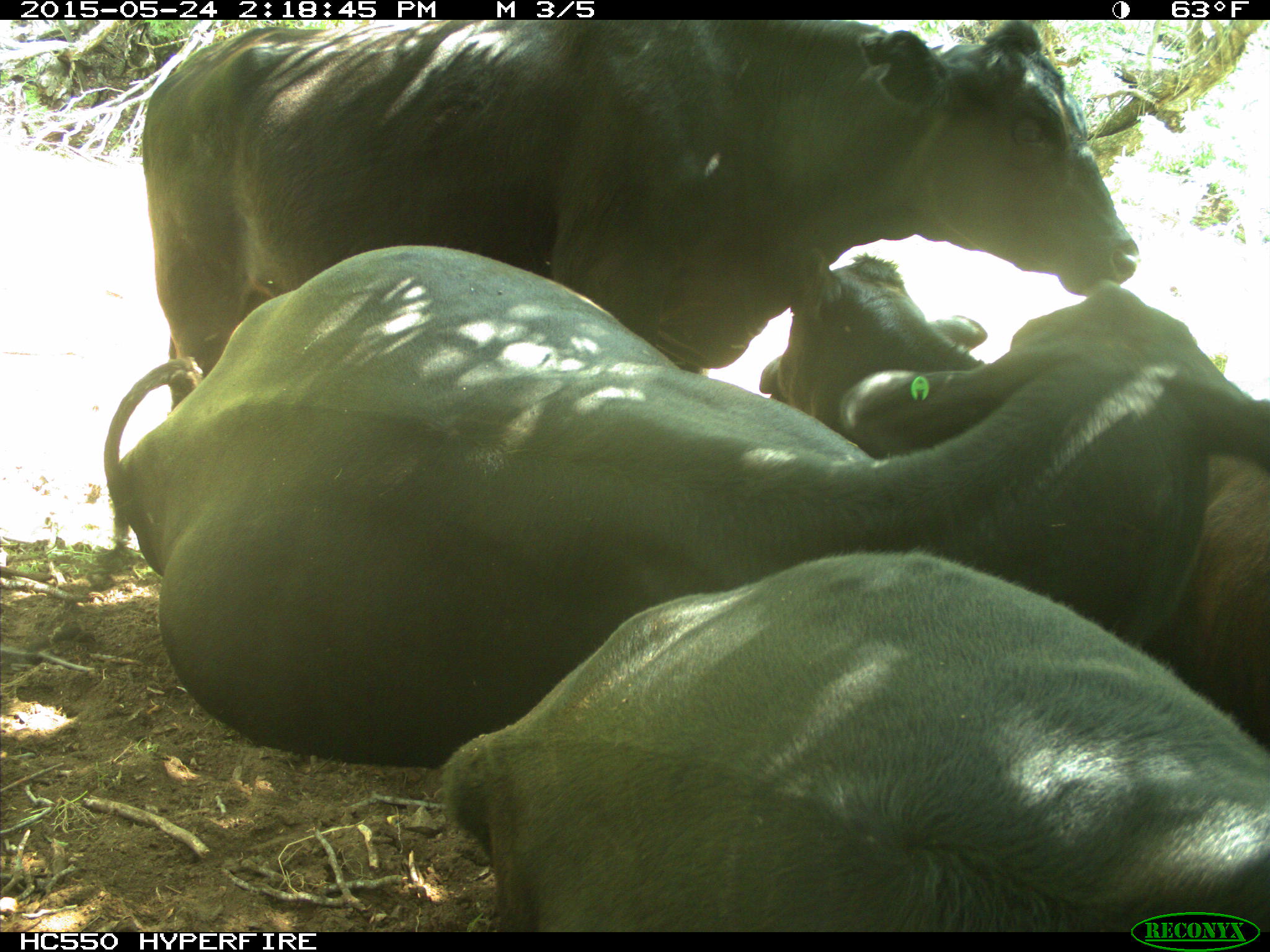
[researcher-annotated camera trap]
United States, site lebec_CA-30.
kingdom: Animalia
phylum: Chordata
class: Mammalia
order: Artiodactyla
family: Bovidae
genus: Bos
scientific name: Bos taurus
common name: domestic cow